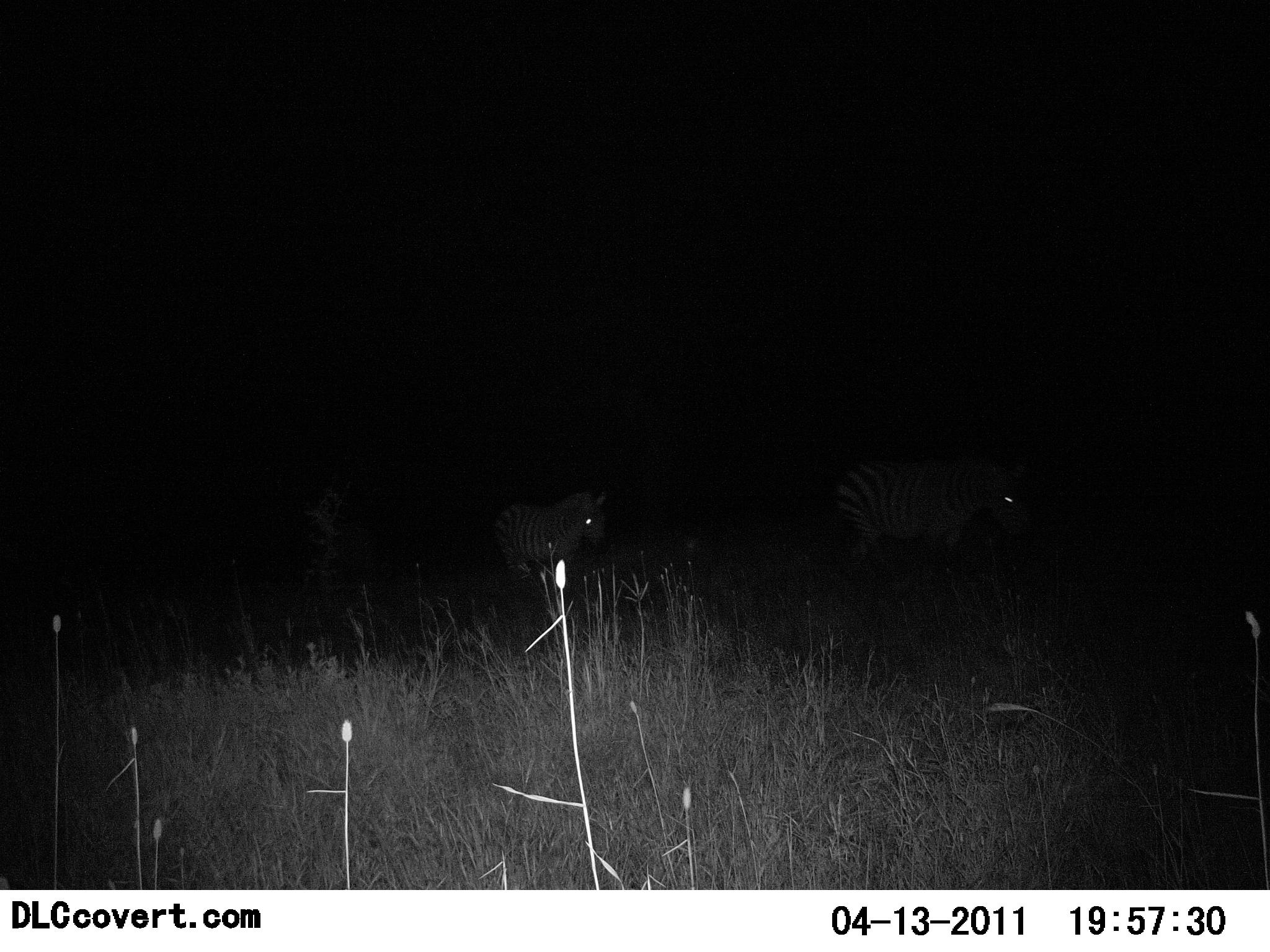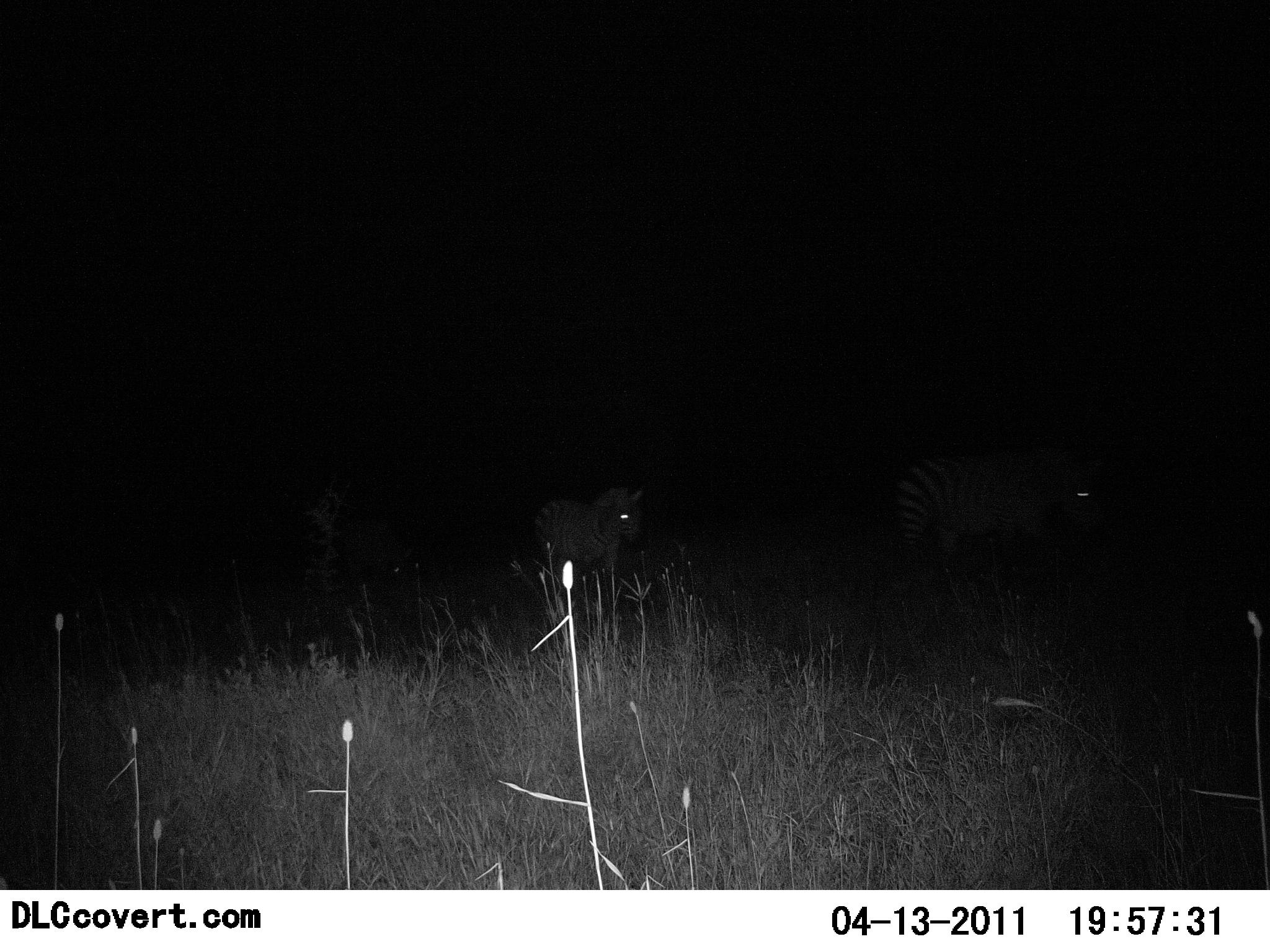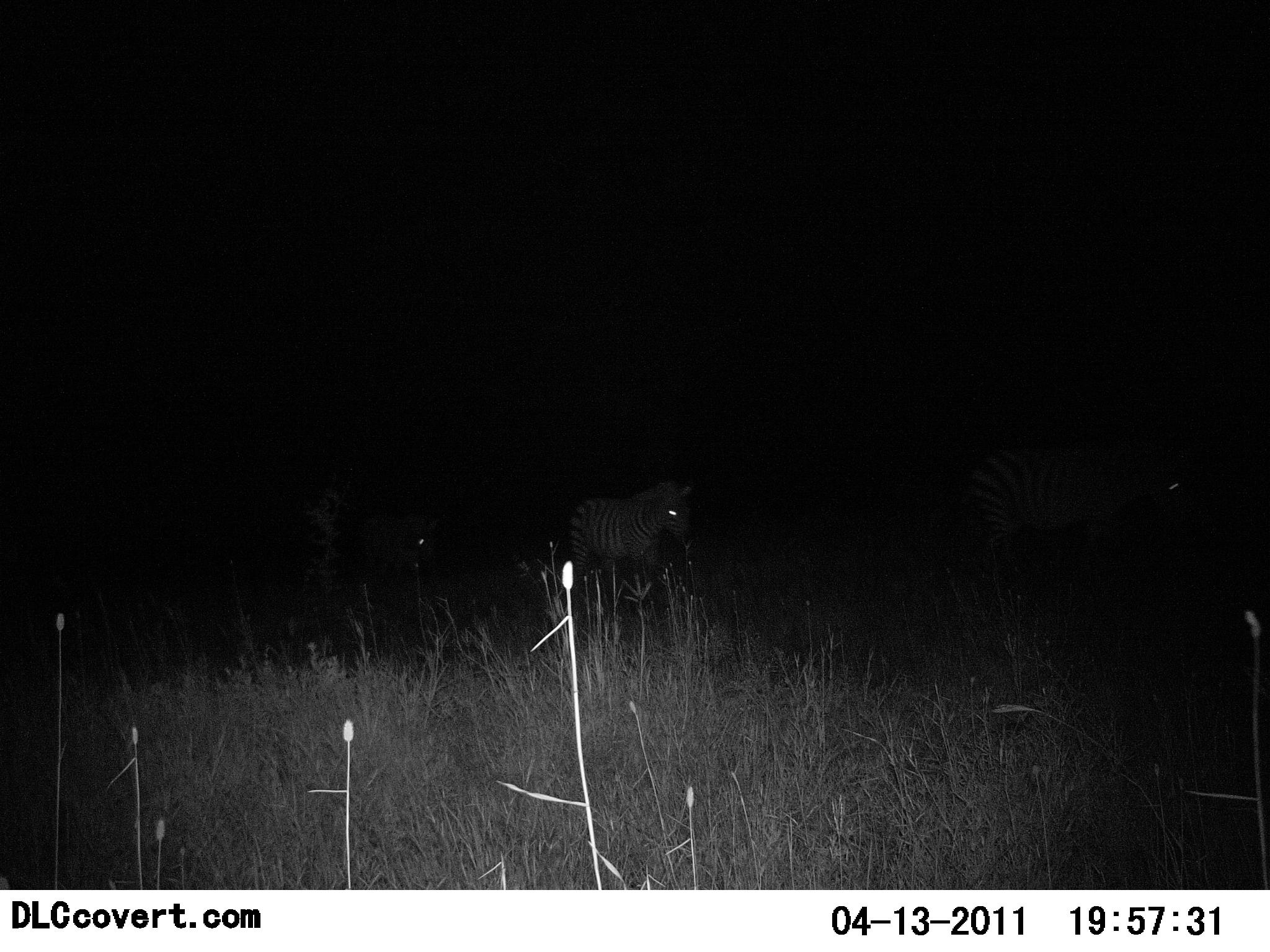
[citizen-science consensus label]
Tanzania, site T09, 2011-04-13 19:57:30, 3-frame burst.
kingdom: Animalia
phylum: Chordata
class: Mammalia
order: Perissodactyla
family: Equidae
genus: Equus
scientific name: Equus quagga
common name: plains zebra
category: zebra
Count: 3.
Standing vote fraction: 11%.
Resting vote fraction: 0%.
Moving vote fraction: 100%.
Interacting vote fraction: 0%.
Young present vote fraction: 0%.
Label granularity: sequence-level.